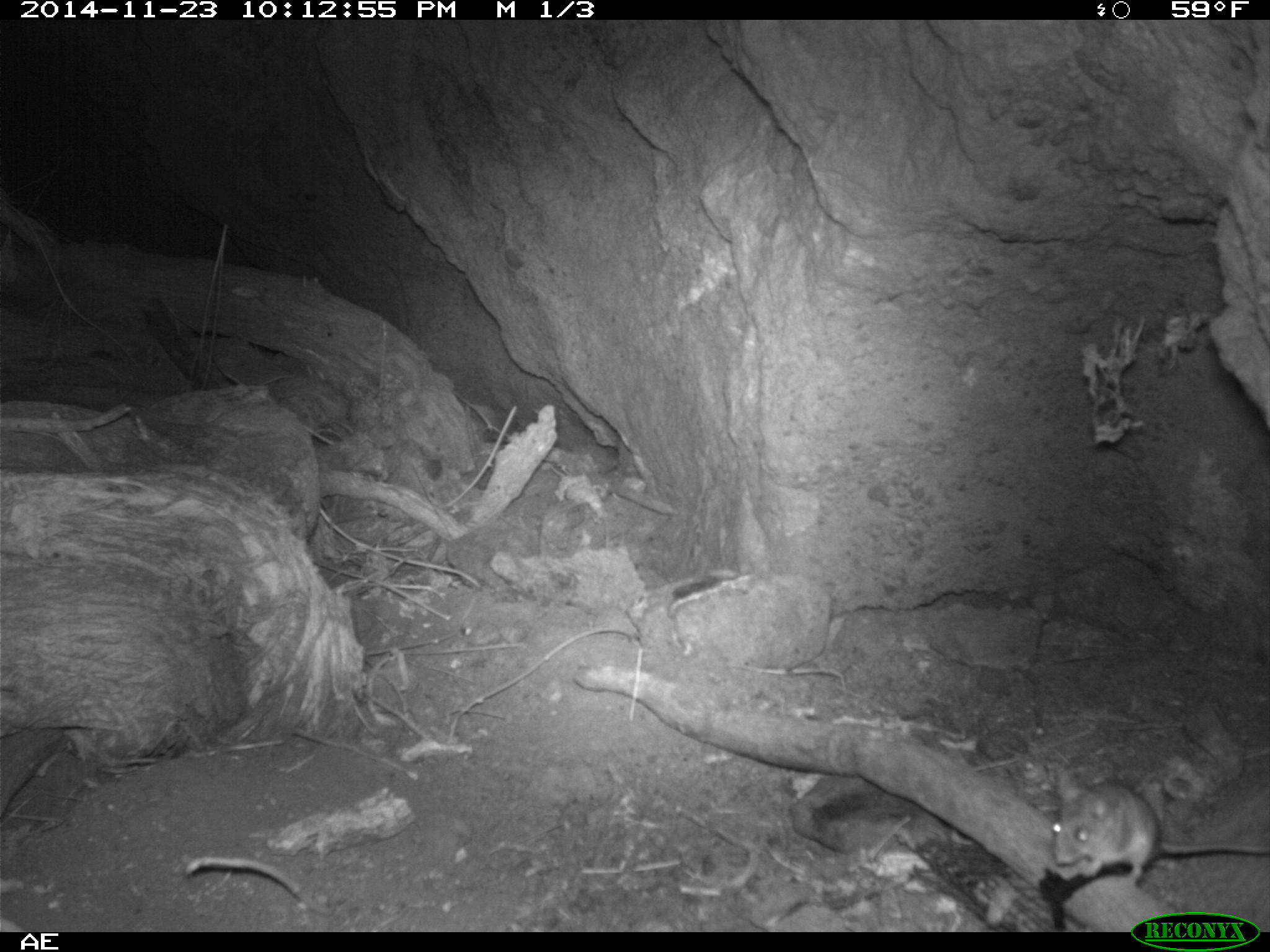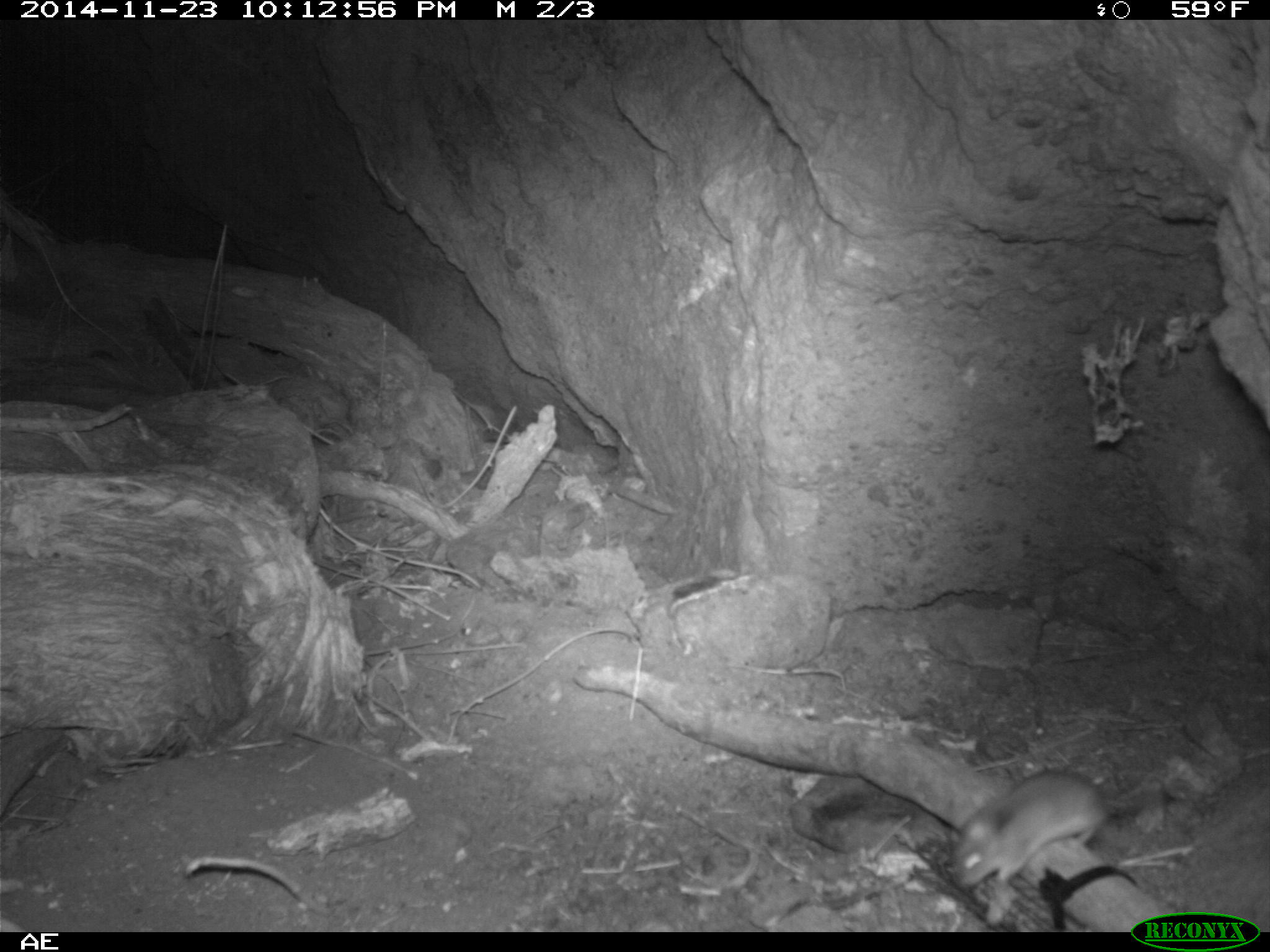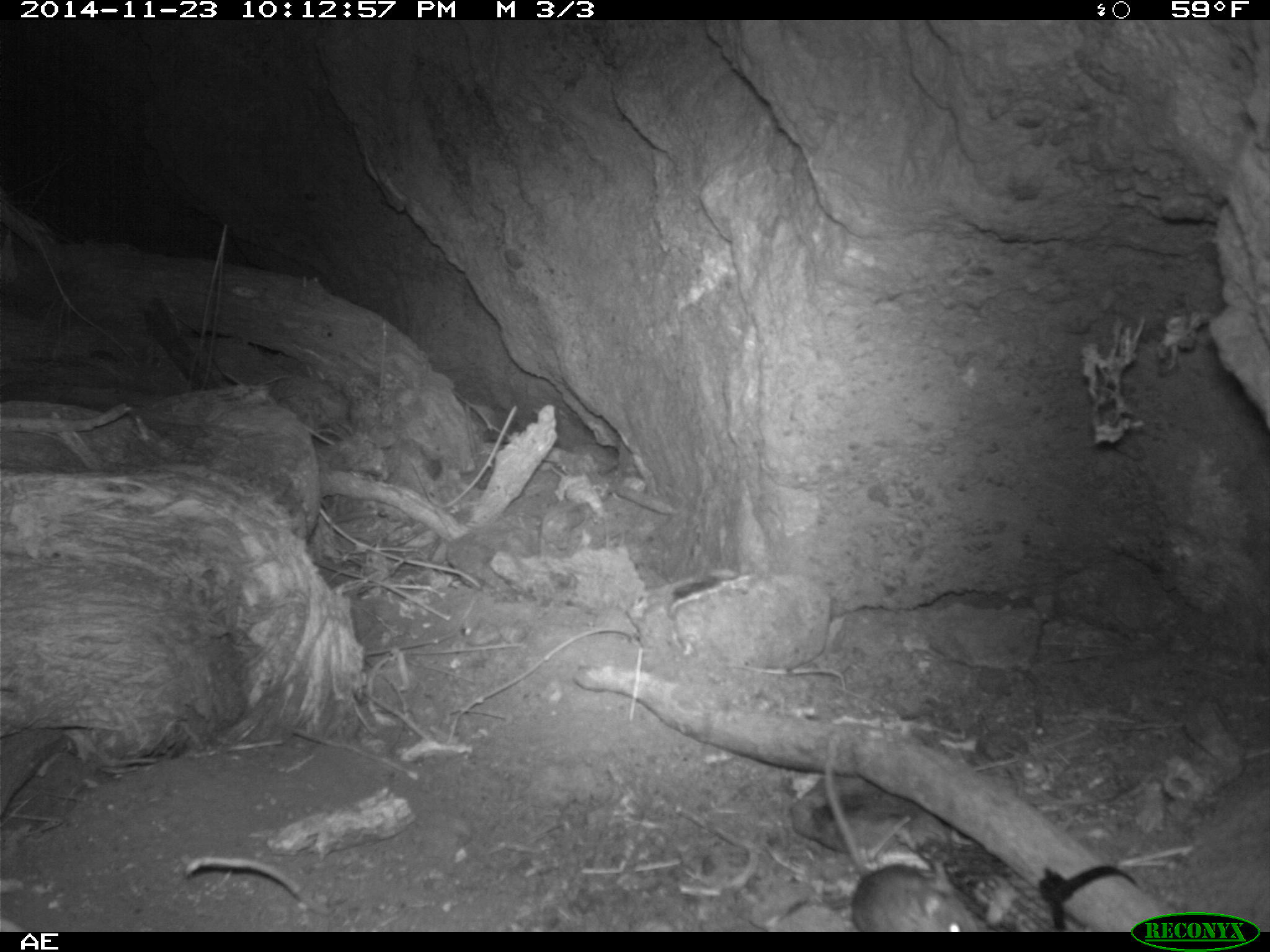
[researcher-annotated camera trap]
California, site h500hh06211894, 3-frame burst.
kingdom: Animalia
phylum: Chordata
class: Mammalia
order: Rodentia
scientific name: Rodentia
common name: rodent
Rodent (Rodentia).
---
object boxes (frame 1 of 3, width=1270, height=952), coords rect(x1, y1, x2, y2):
rodent: rect(1051, 769, 1269, 891)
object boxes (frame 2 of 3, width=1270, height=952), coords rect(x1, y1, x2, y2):
rodent: rect(953, 770, 1112, 891)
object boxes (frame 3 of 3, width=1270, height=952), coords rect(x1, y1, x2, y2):
rodent: rect(824, 759, 977, 932)